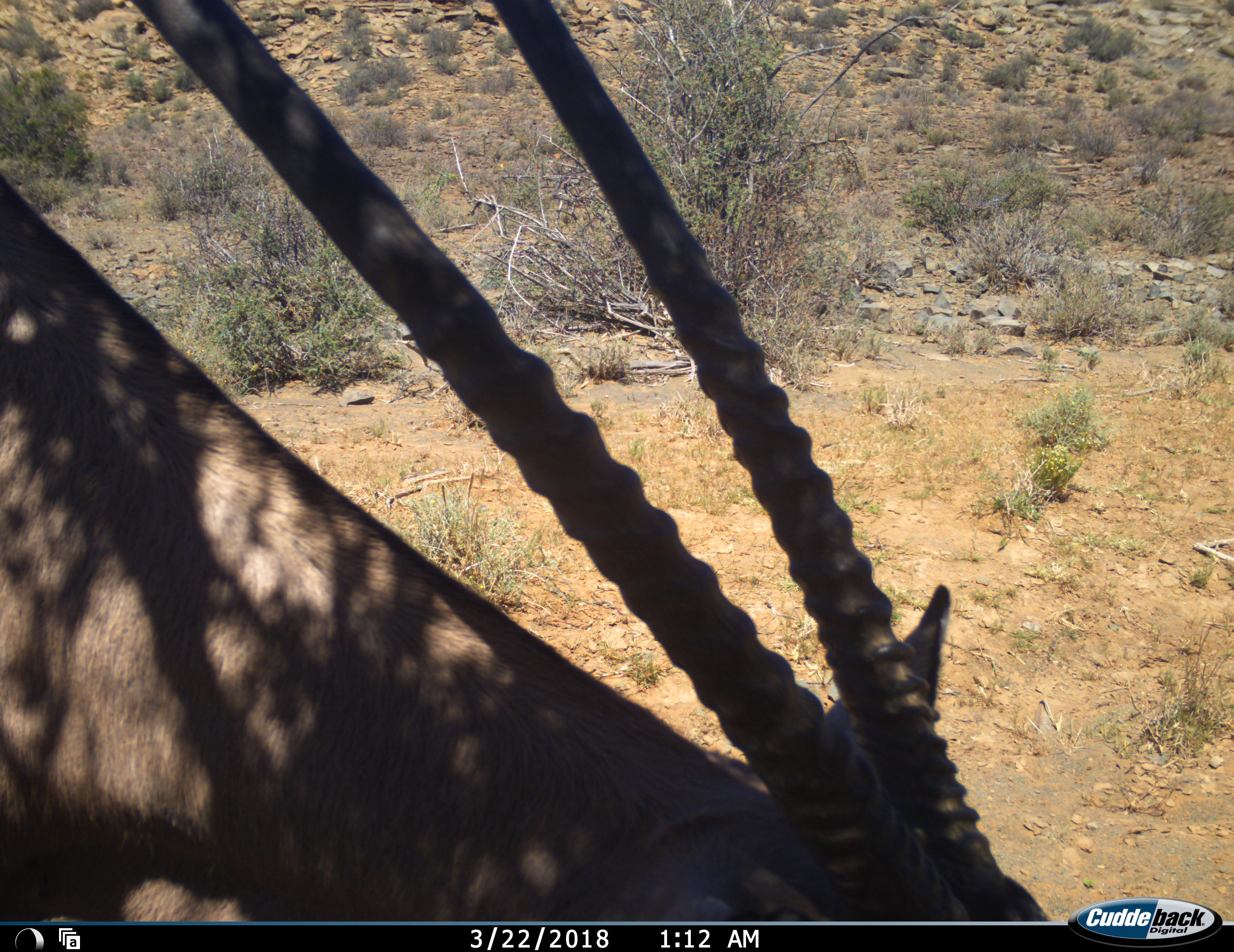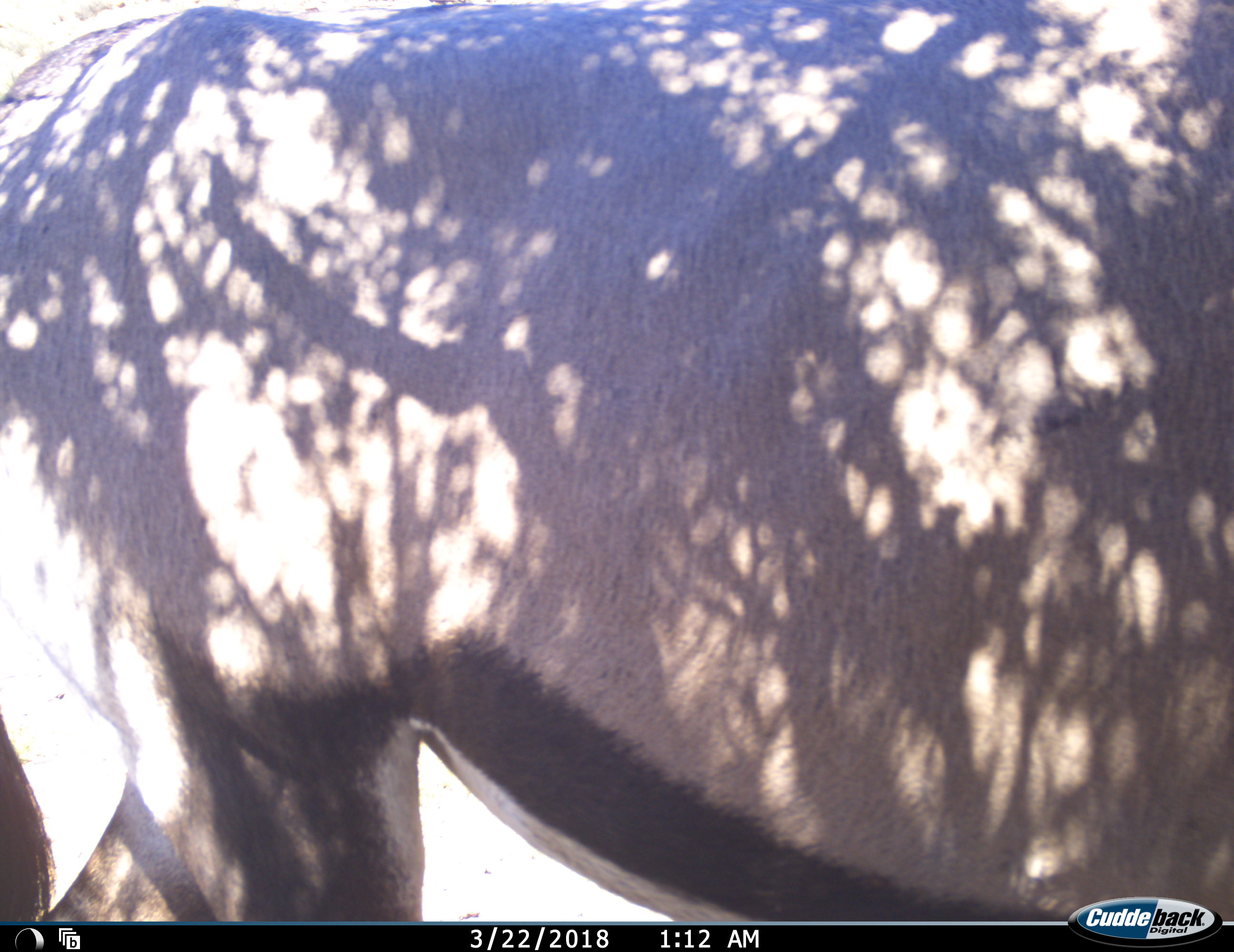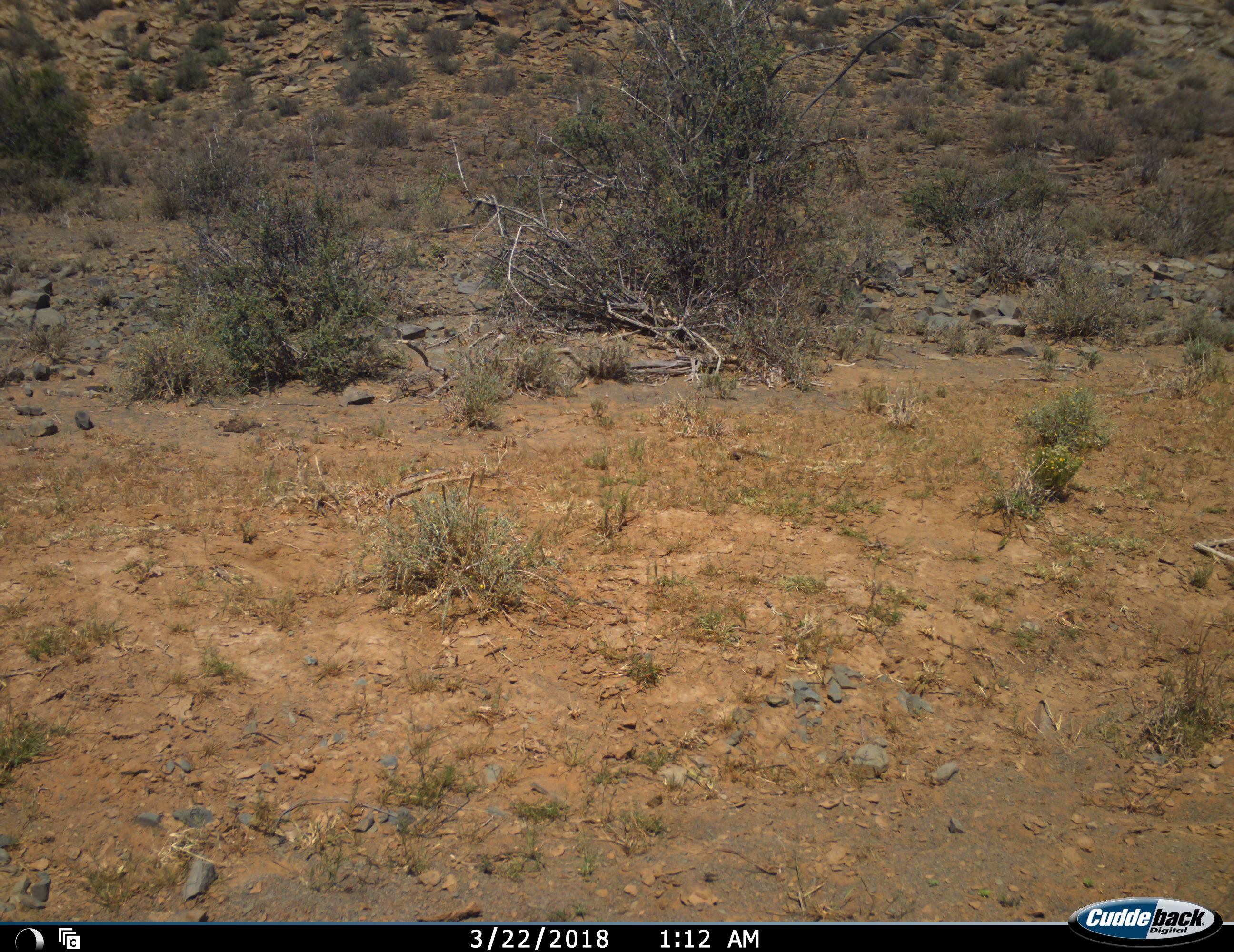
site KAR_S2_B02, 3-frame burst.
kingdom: Animalia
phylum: Chordata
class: Mammalia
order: Artiodactyla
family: Bovidae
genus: Oryx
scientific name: Oryx gazella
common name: gemsbok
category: oryx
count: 1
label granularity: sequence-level